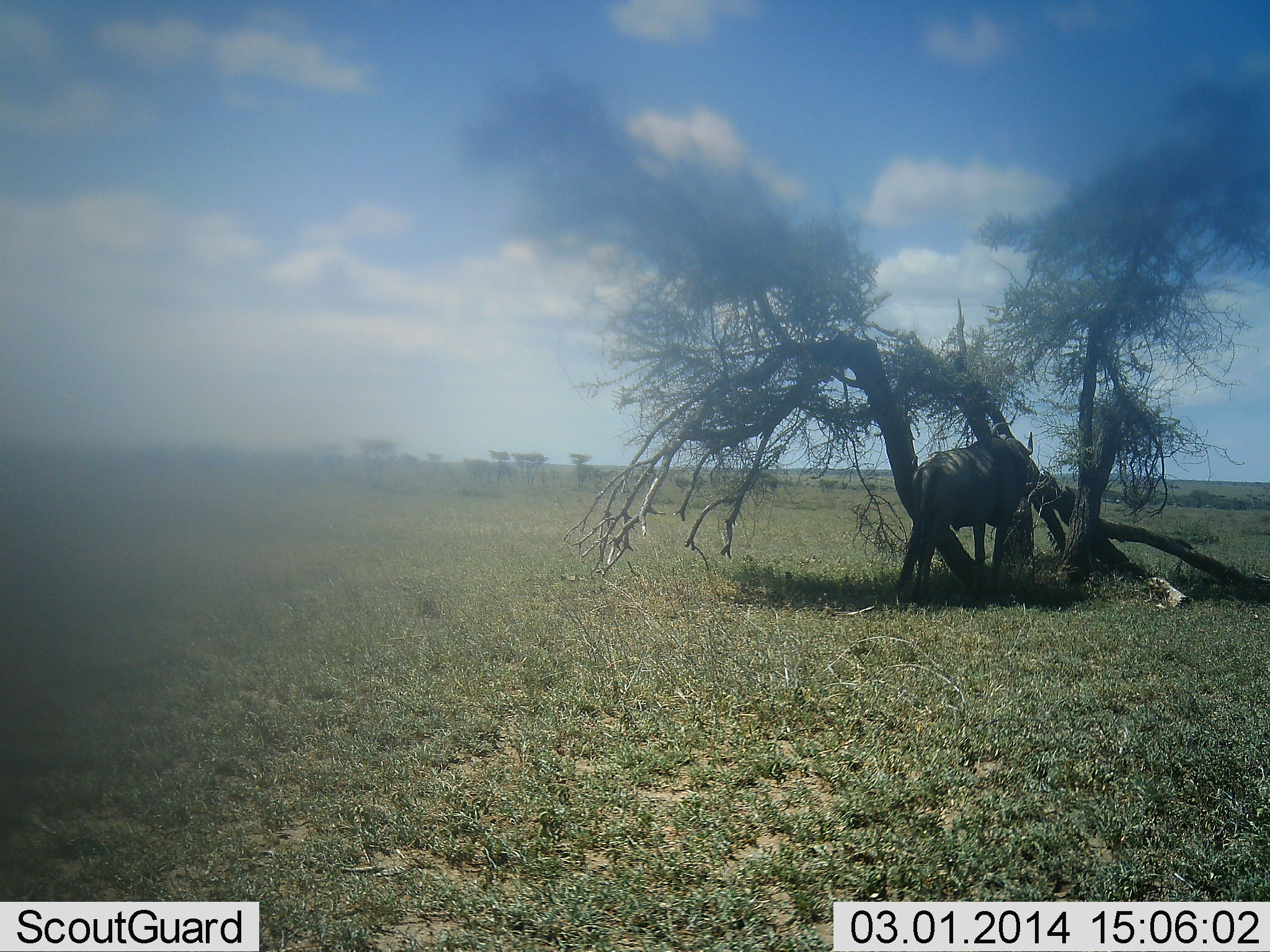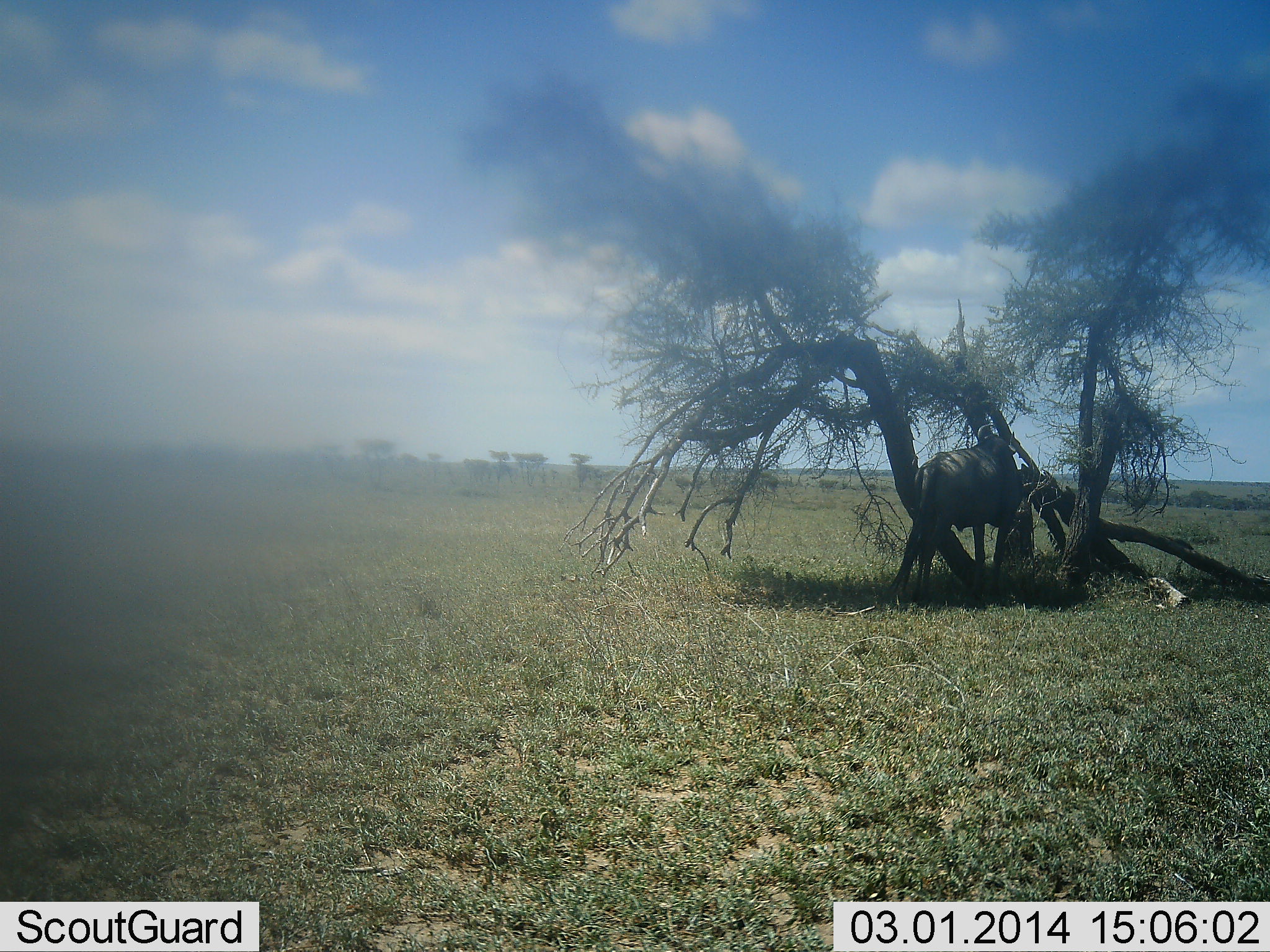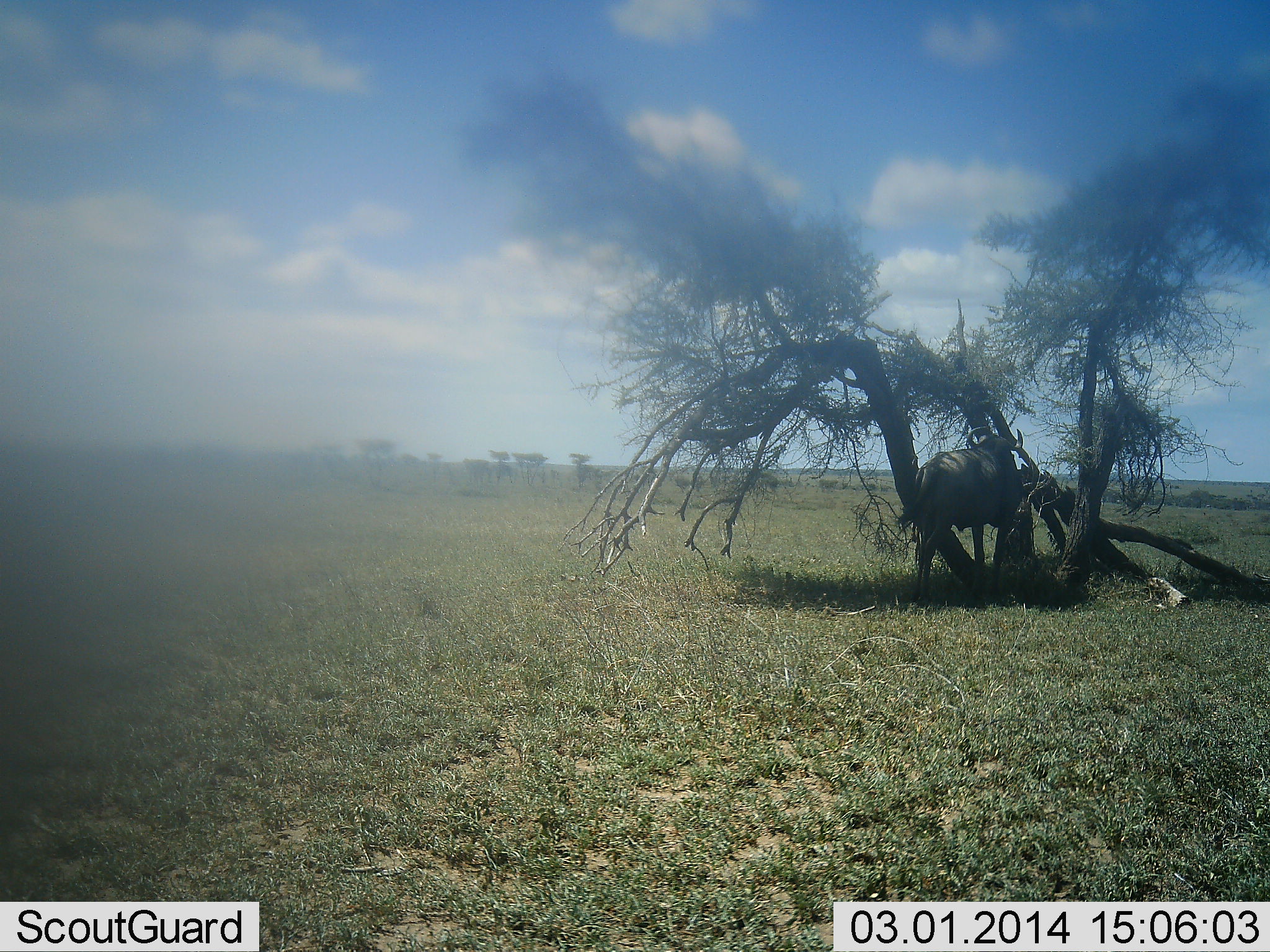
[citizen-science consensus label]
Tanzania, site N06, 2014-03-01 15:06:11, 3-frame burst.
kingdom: Animalia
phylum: Chordata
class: Mammalia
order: Artiodactyla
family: Bovidae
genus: Connochaetes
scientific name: Connochaetes taurinus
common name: blue wildebeest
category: wildebeest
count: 1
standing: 100%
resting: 0%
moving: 0%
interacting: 0%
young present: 0%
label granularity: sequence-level